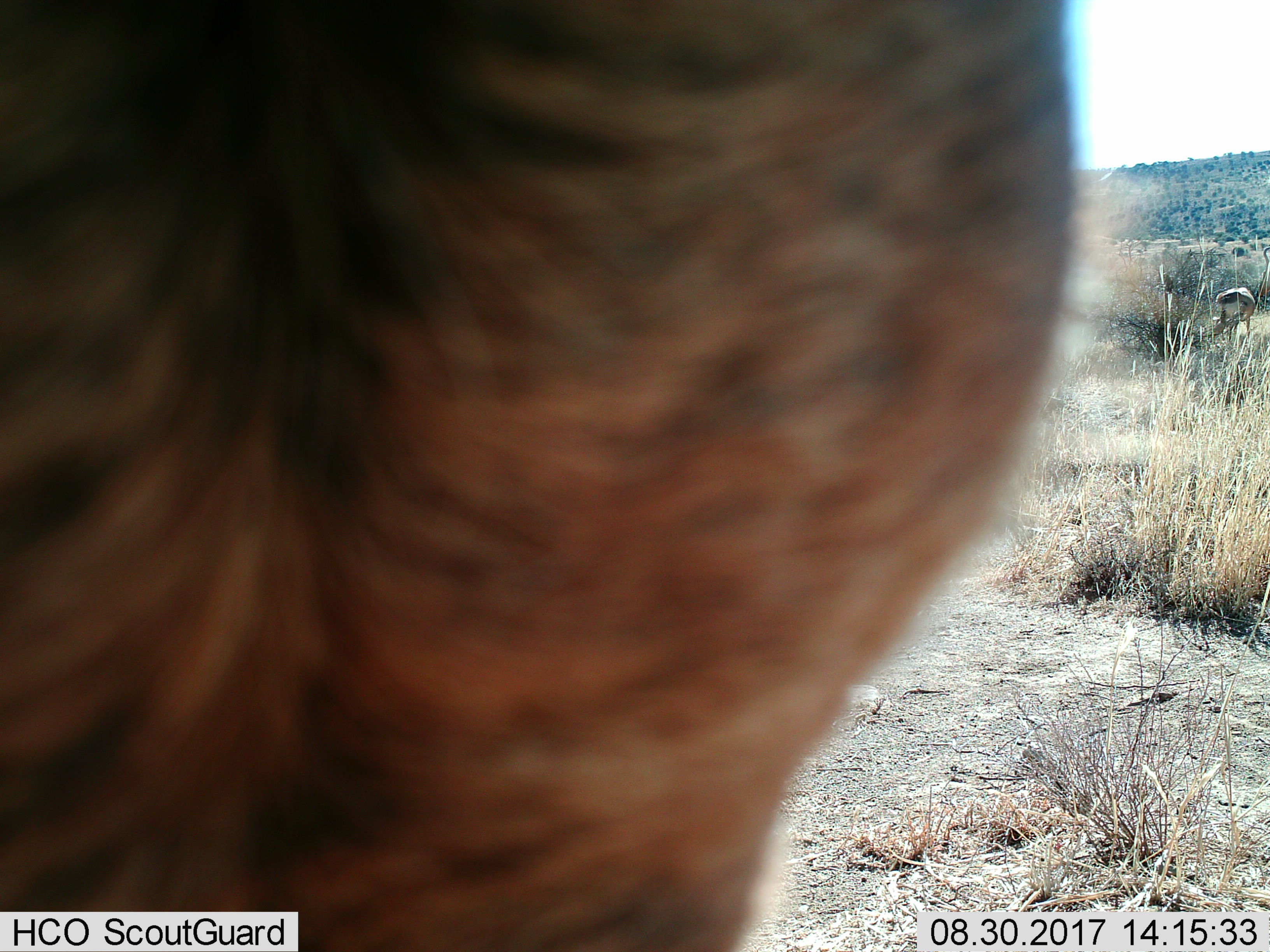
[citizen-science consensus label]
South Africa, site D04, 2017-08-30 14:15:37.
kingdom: Animalia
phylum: Chordata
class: Mammalia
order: Artiodactyla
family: Bovidae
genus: Antidorcas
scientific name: Antidorcas marsupialis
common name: springbok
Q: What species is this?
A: Springbok (Antidorcas marsupialis).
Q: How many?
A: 3.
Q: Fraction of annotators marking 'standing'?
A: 100%.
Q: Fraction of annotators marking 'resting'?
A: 0%.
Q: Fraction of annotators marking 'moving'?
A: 0%.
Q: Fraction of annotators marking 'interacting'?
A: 0%.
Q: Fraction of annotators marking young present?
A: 0%.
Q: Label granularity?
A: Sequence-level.